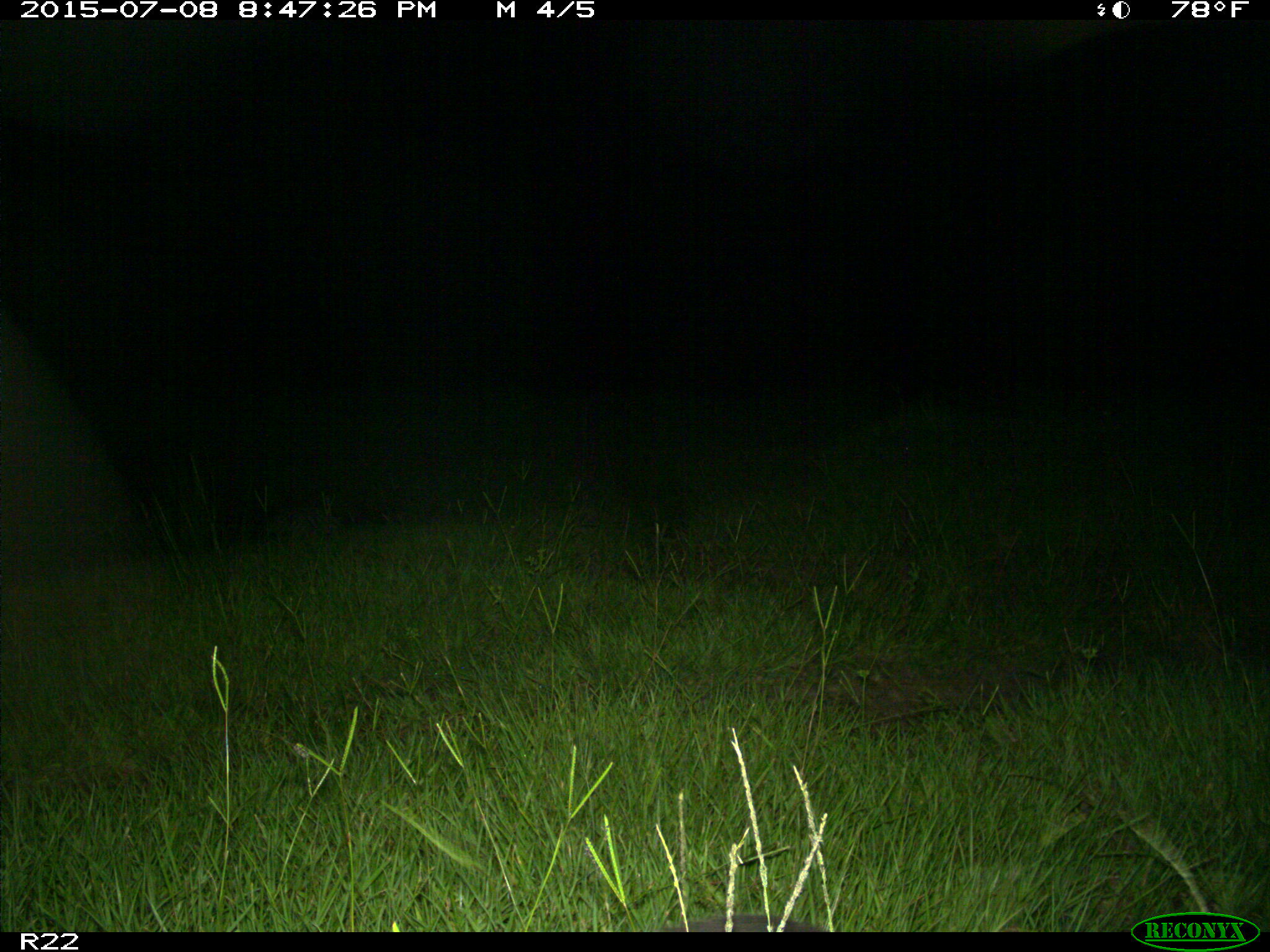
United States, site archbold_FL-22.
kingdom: Animalia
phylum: Chordata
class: Mammalia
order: Artiodactyla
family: Bovidae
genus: Bos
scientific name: Bos taurus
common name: domestic cow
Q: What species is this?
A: Bos taurus (domestic cow).